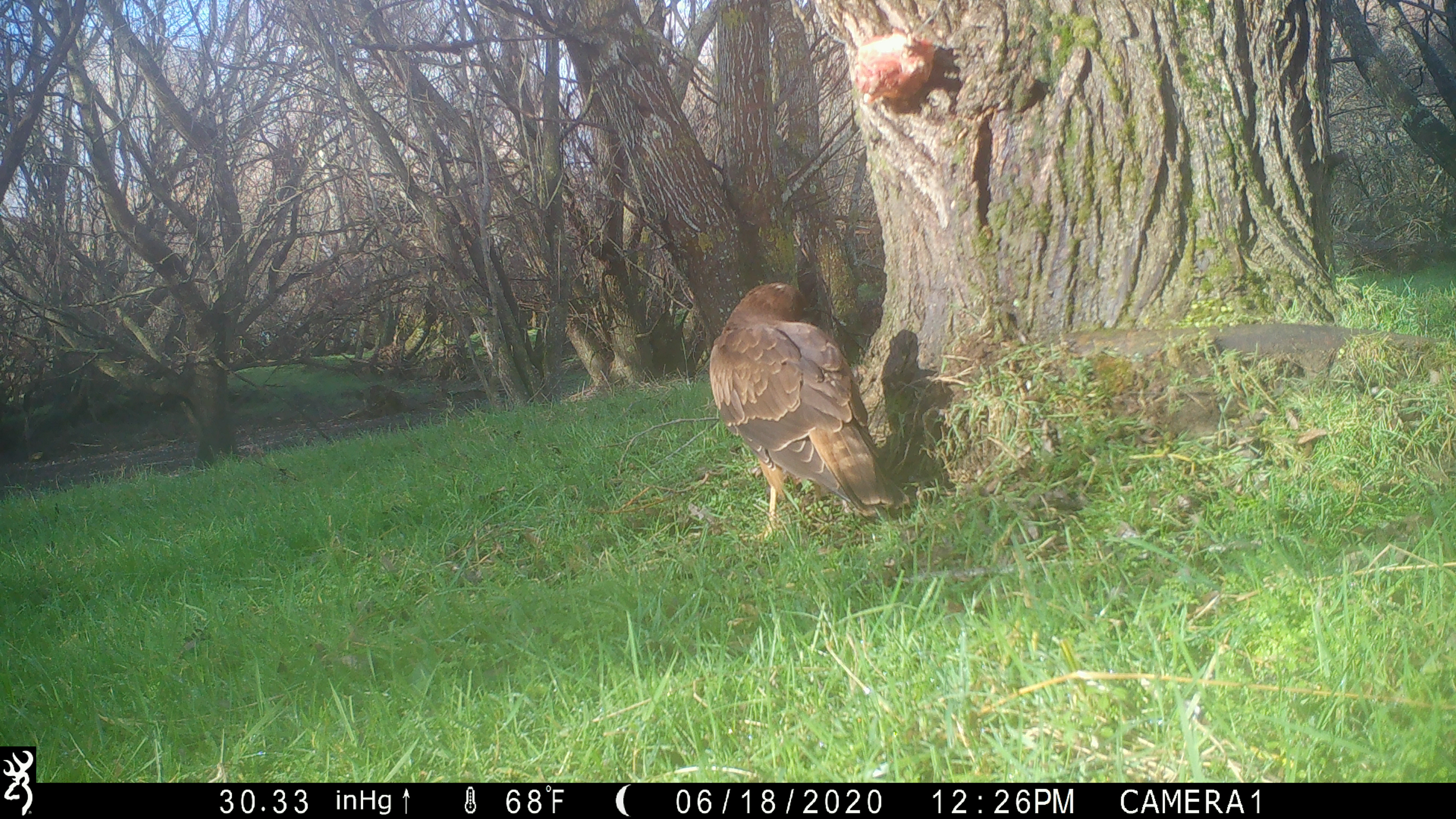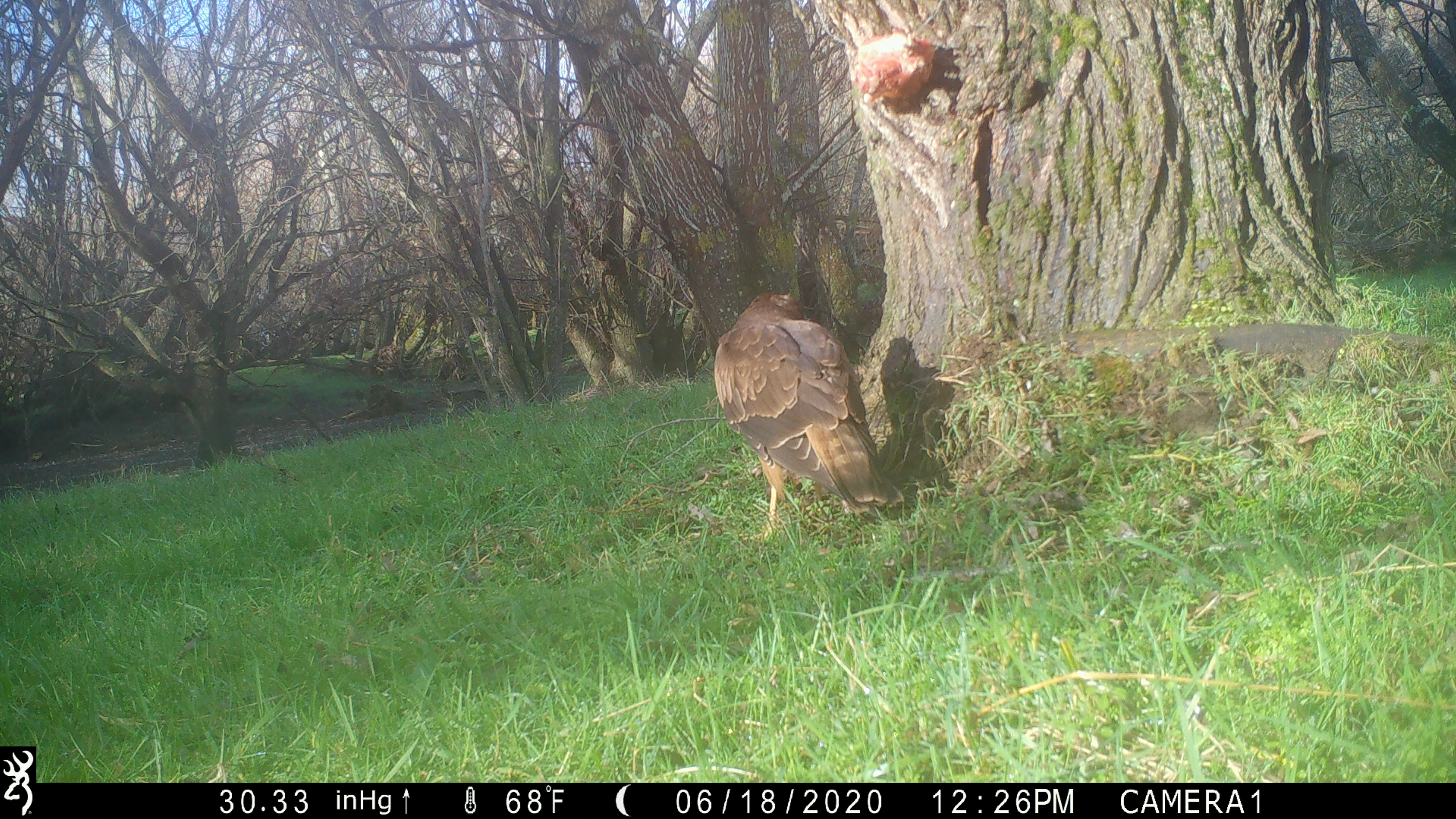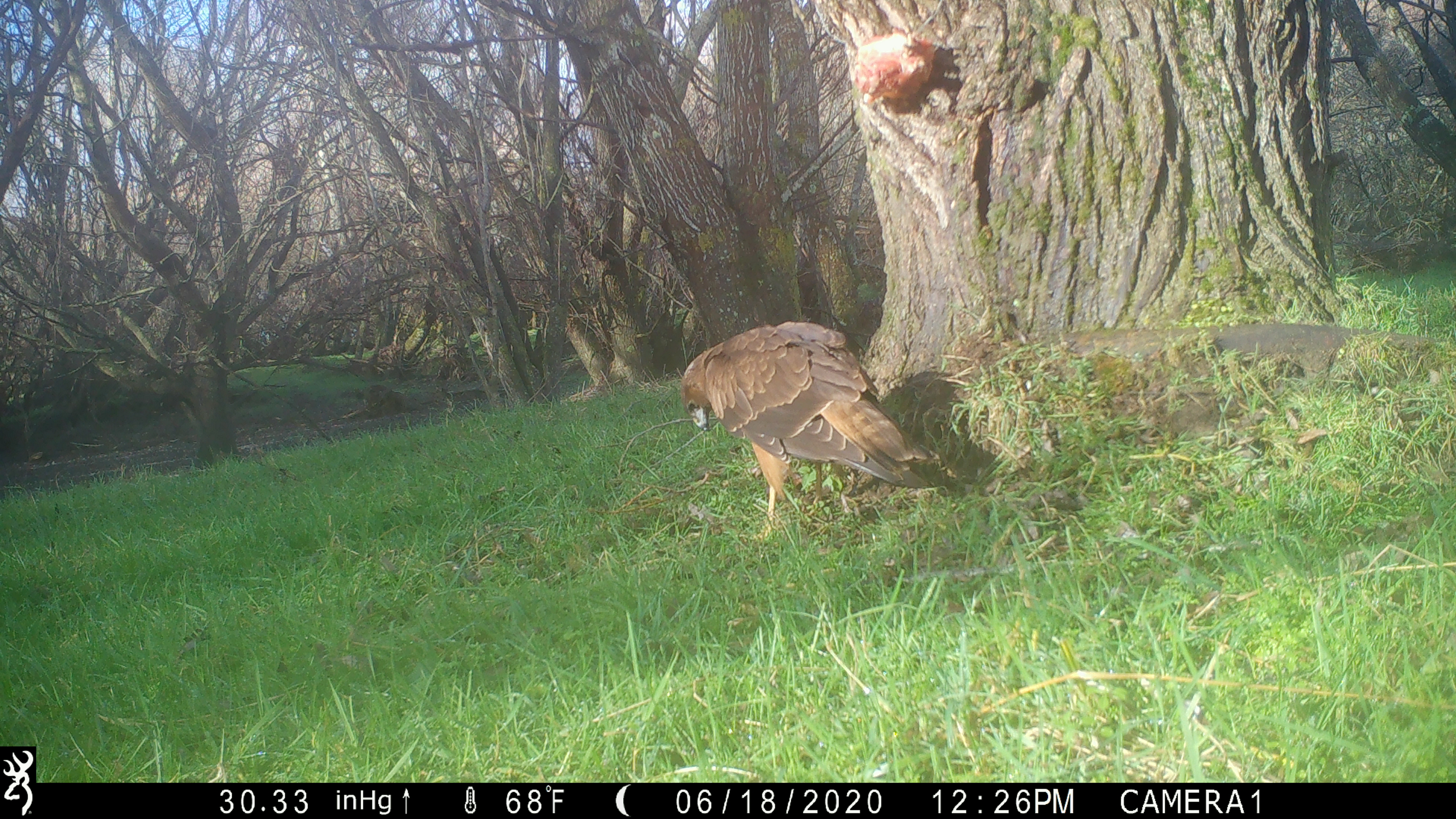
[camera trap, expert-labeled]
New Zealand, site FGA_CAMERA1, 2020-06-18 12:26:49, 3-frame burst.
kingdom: Animalia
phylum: Chordata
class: Aves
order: Accipitriformes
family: Accipitridae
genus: Circus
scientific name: Circus approximans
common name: swamp harrier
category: harrier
Harrier (swamp harrier) (Circus approximans).